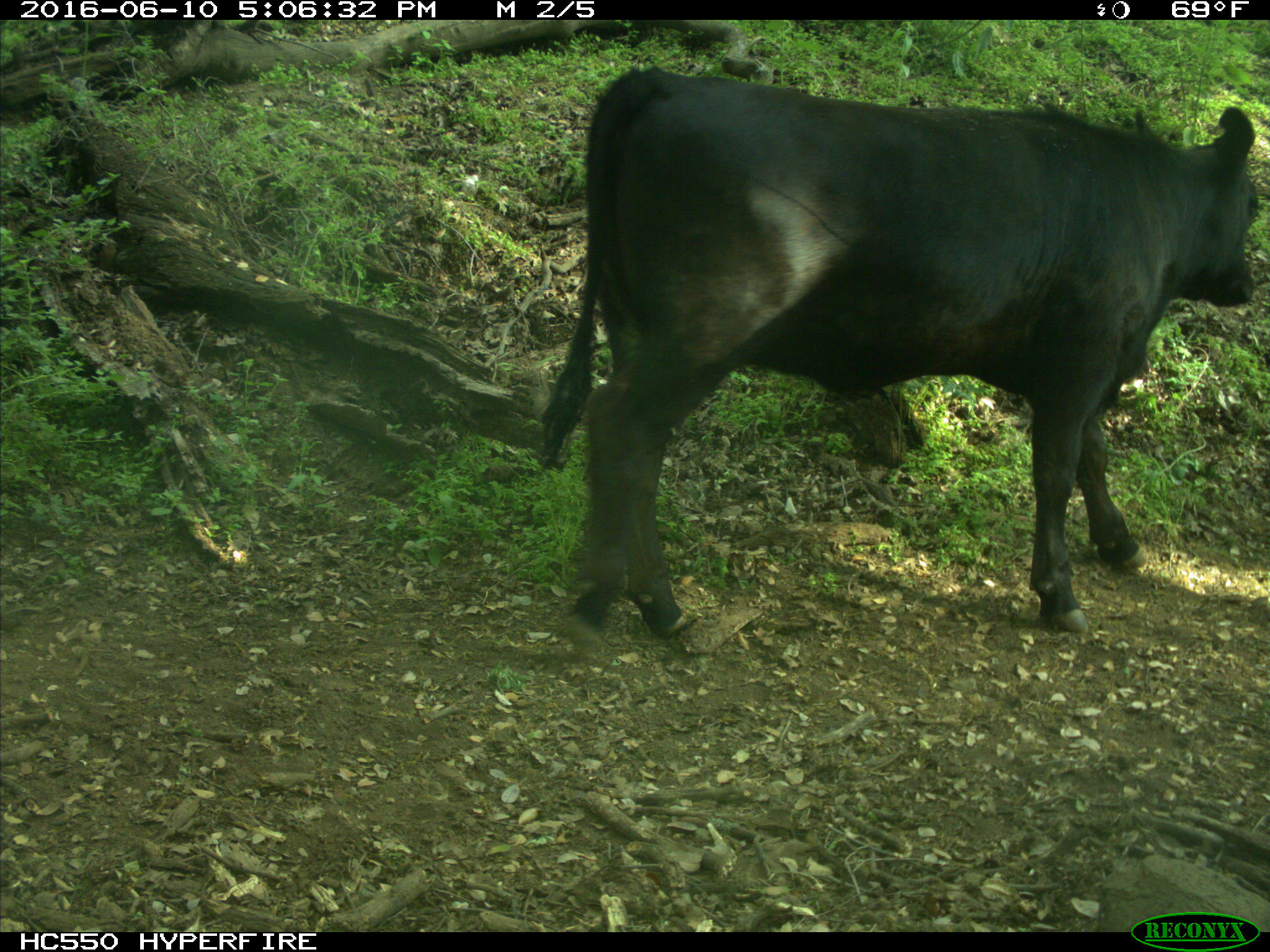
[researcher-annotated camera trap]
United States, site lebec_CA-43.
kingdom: Animalia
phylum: Chordata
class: Mammalia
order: Artiodactyla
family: Bovidae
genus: Bos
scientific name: Bos taurus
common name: domestic cow